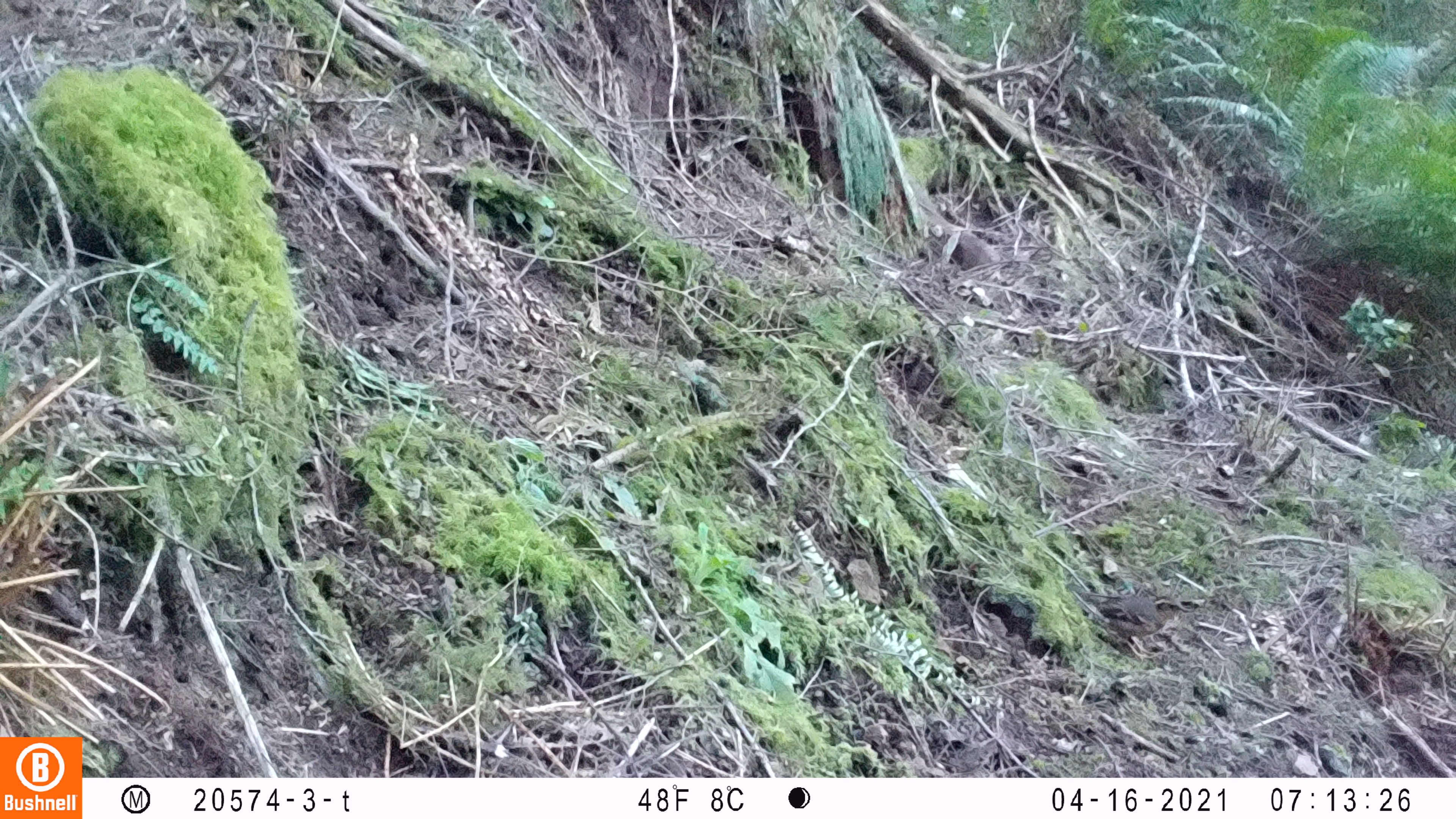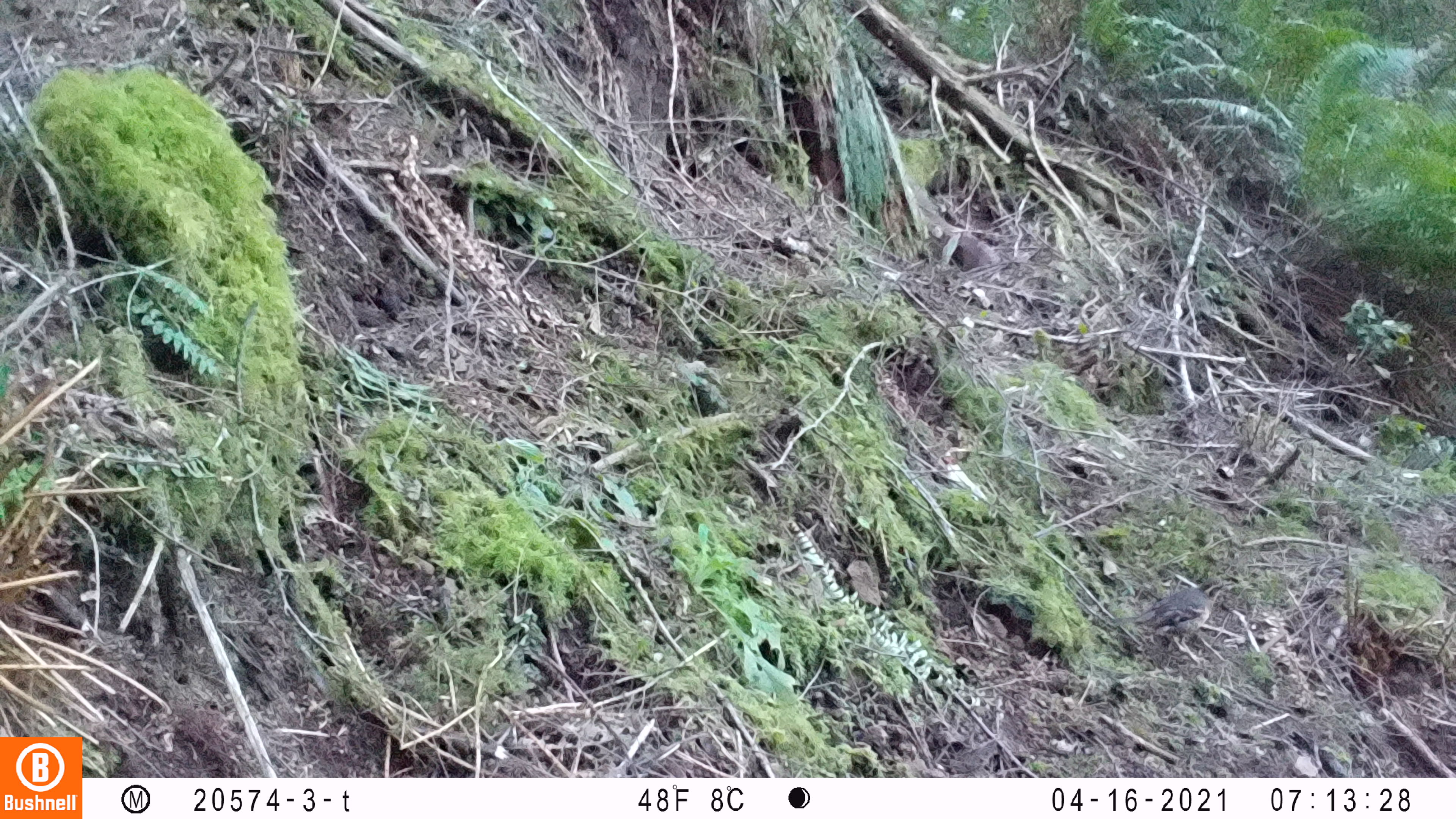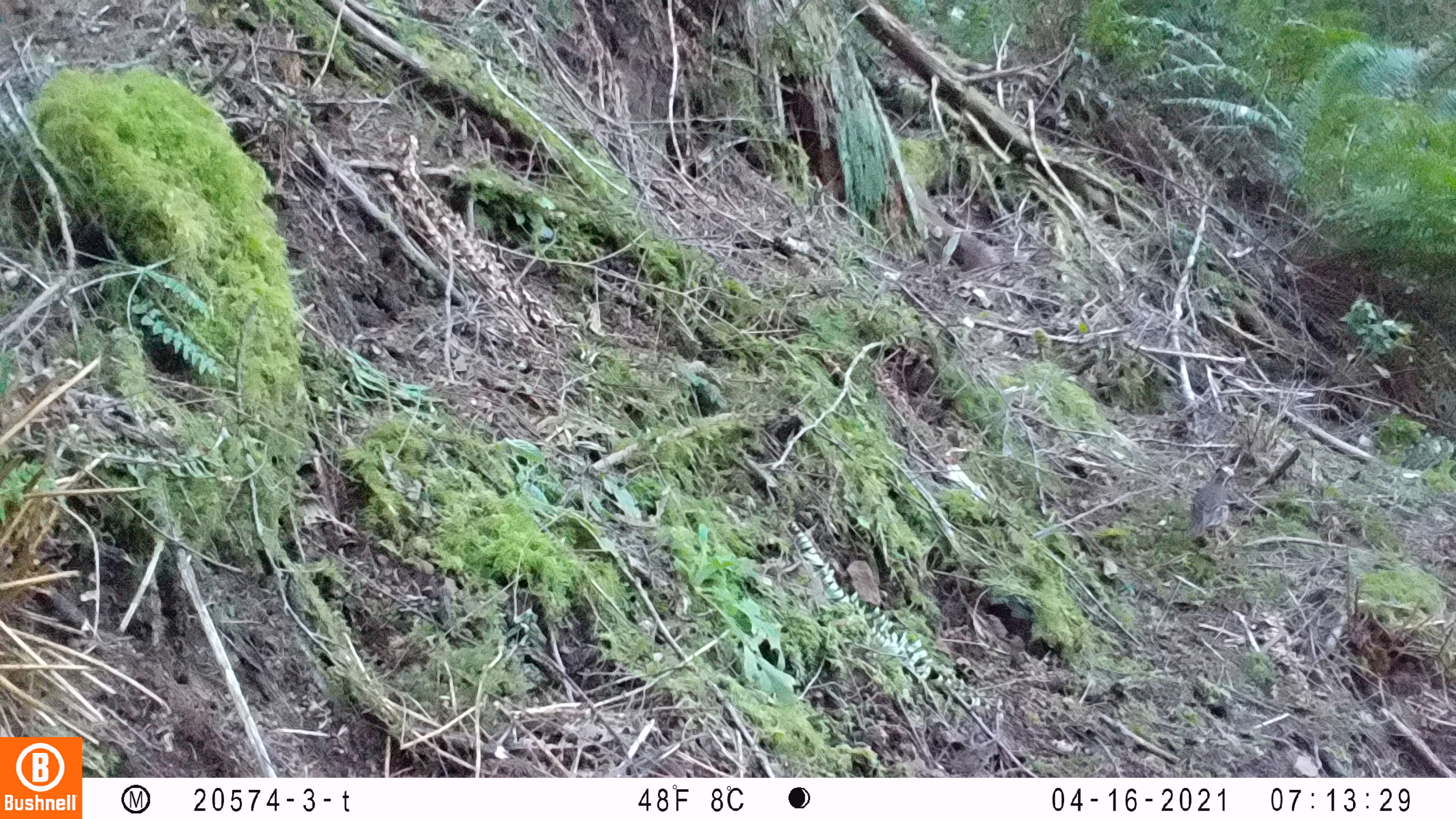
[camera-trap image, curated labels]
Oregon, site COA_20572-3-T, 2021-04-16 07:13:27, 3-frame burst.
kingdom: Animalia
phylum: Chordata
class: Aves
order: Passeriformes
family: Turdidae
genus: Ixoreus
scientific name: Ixoreus naevius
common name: varied thrush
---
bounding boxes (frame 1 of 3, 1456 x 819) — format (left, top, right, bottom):
varied thrush: (1071, 583, 1194, 665)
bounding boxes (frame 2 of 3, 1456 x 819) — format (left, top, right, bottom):
varied thrush: (1103, 571, 1237, 670)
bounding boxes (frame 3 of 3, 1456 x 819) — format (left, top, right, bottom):
varied thrush: (1175, 458, 1240, 553)